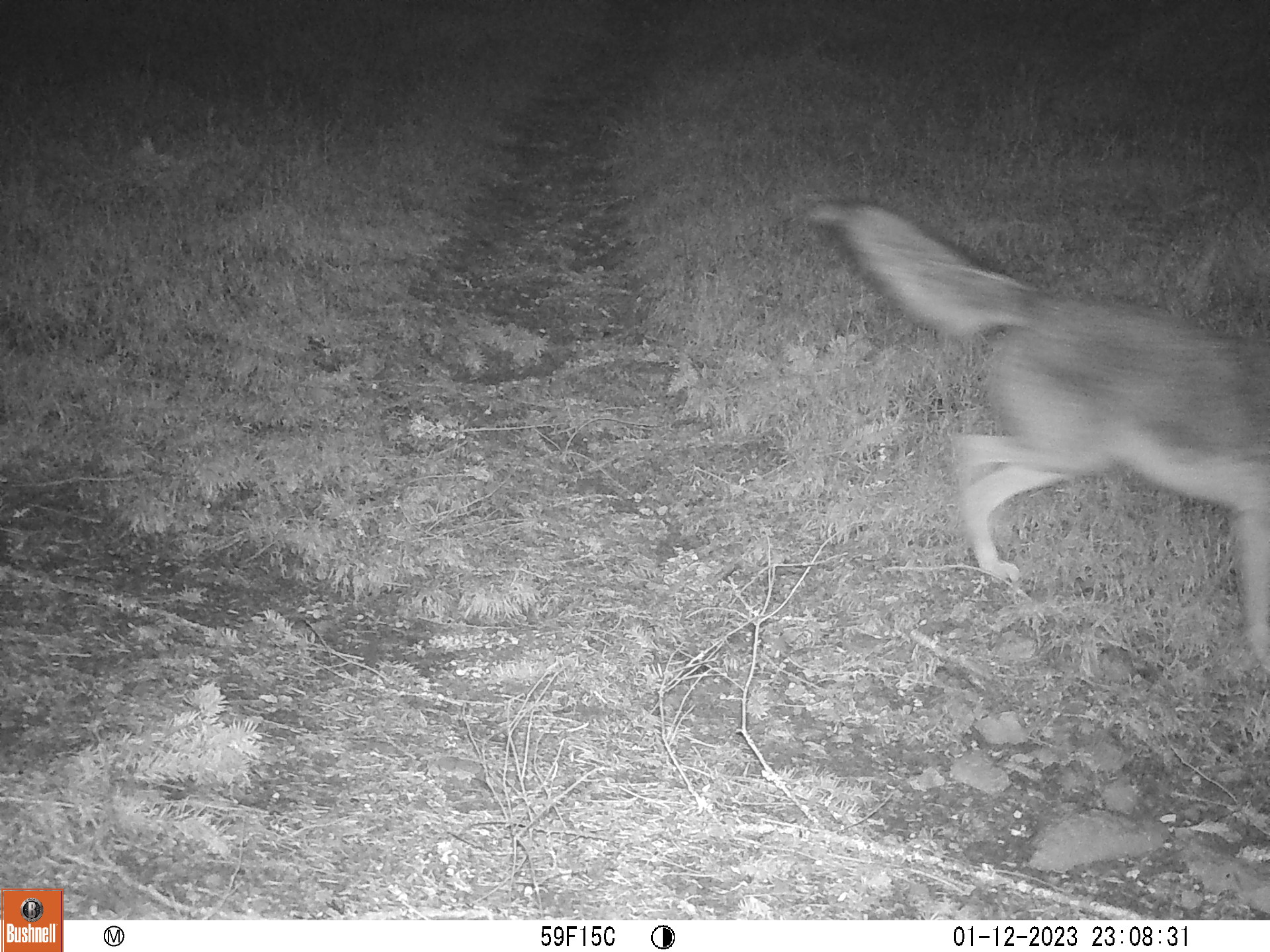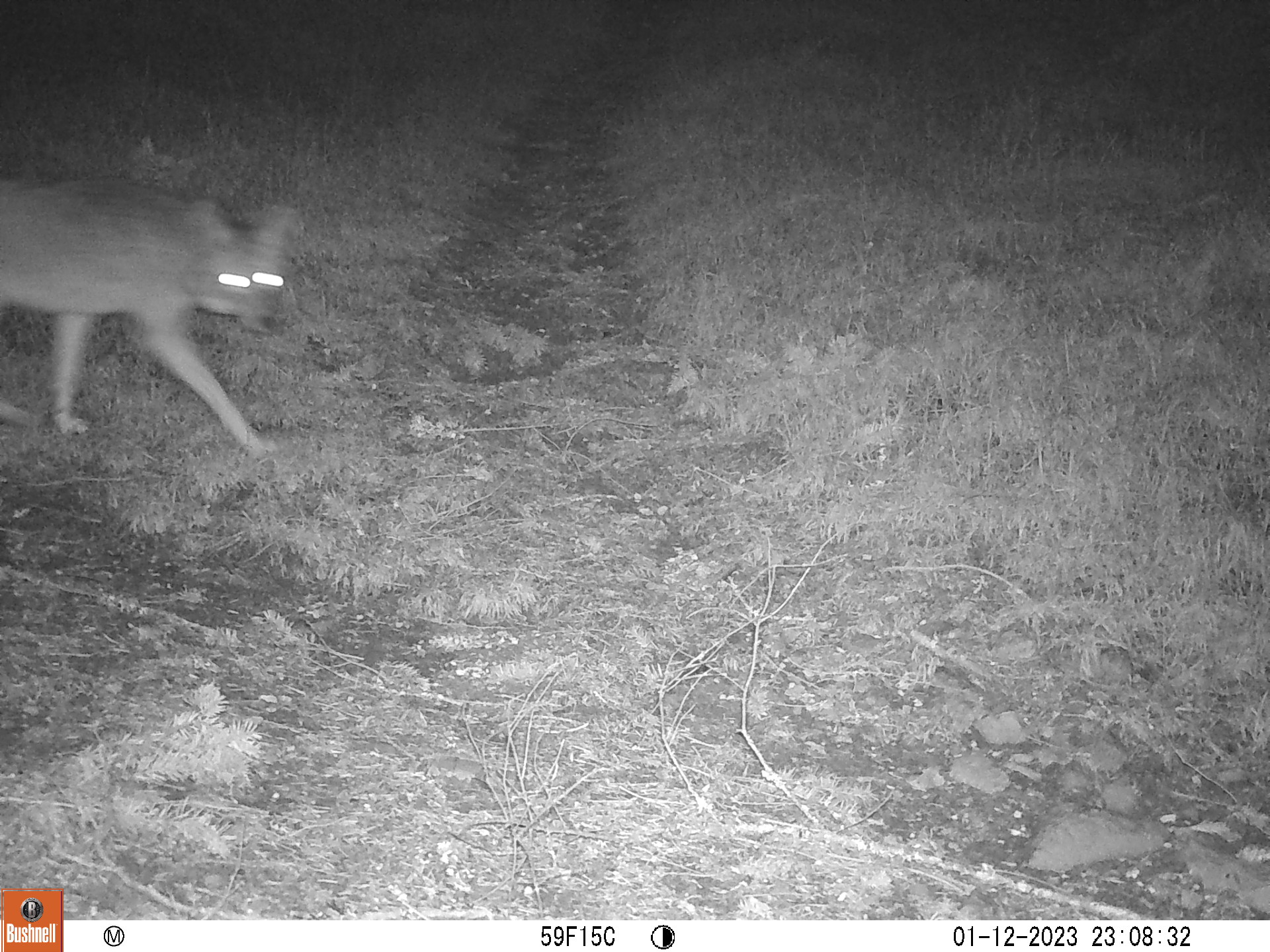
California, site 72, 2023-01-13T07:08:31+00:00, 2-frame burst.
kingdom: Animalia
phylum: Chordata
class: Mammalia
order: Carnivora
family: Canidae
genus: Canis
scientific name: Canis latrans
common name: coyote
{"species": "coyote (Canis latrans)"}